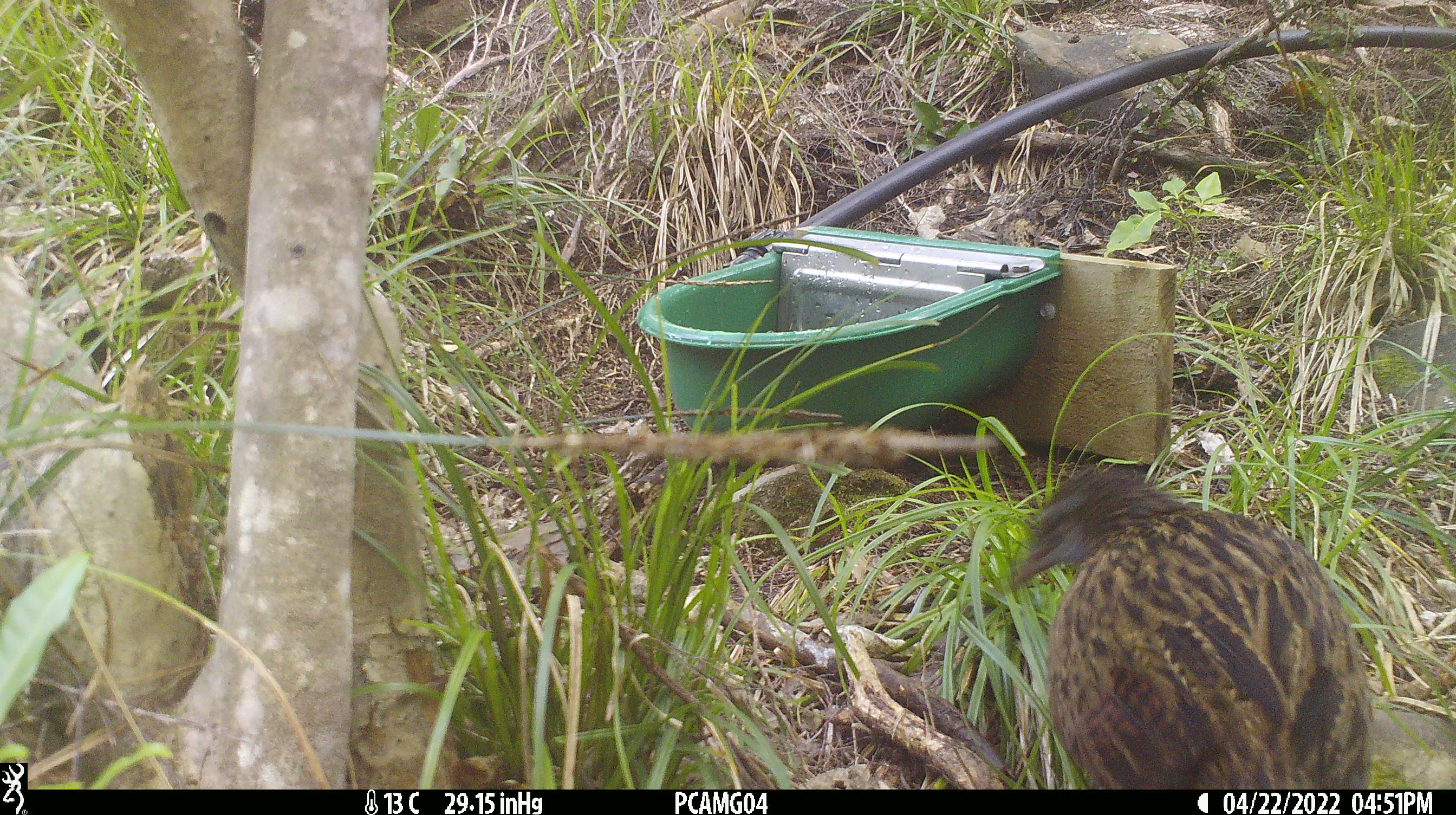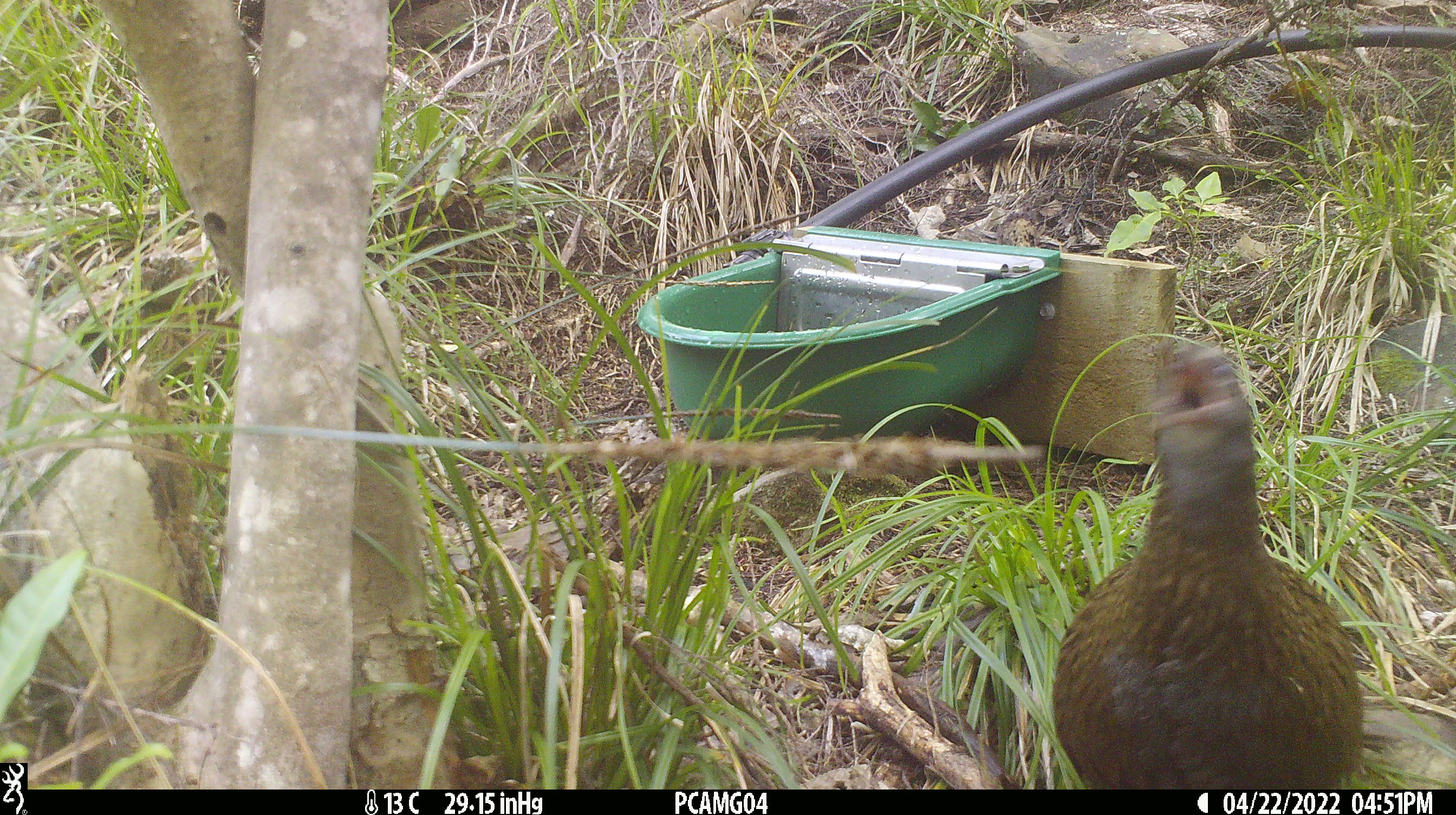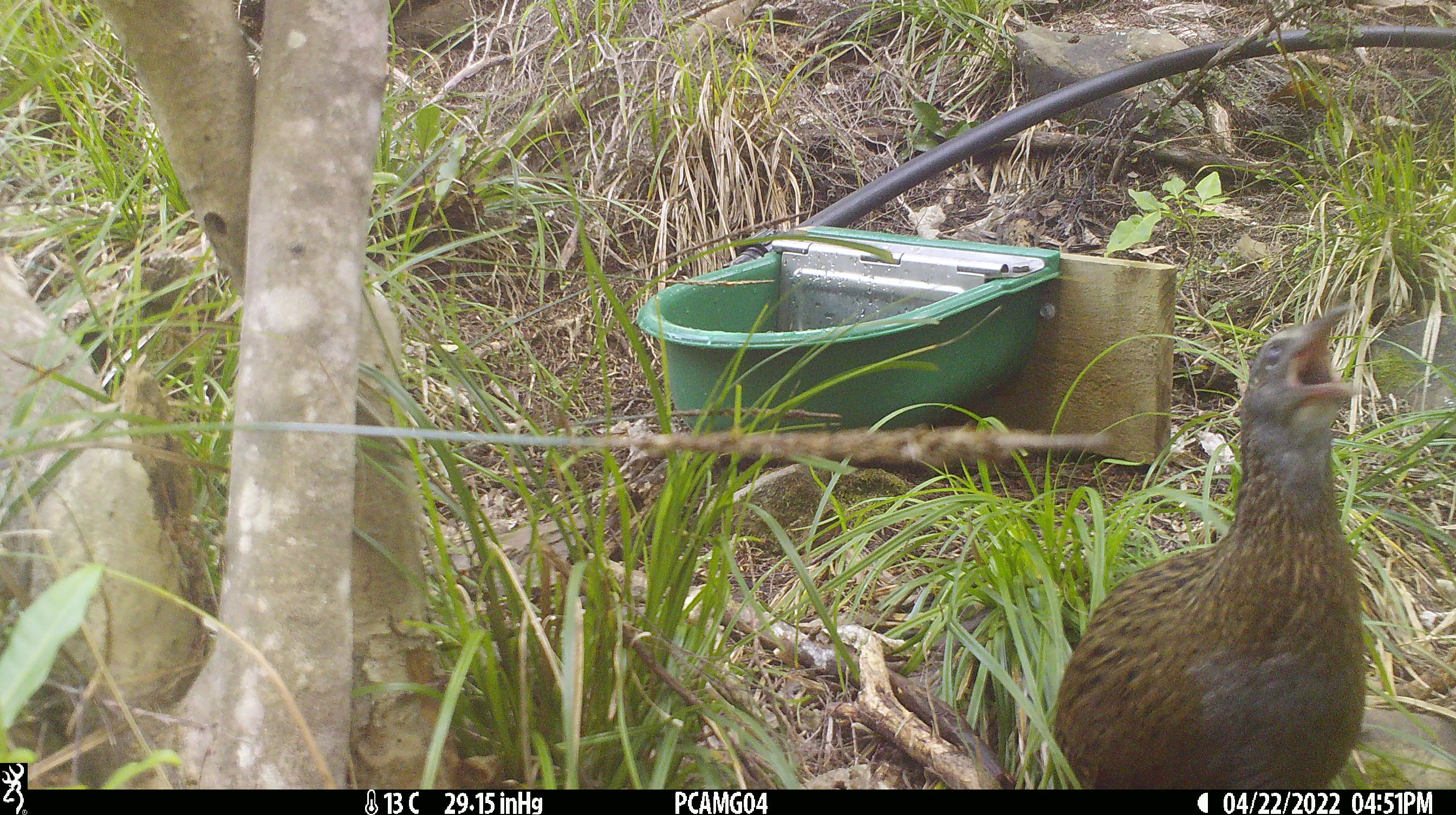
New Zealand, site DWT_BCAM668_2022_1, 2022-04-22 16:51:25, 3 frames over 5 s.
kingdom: Animalia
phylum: Chordata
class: Aves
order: Gruiformes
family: Rallidae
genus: Gallirallus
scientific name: Gallirallus australis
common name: weka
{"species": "weka (Gallirallus australis)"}